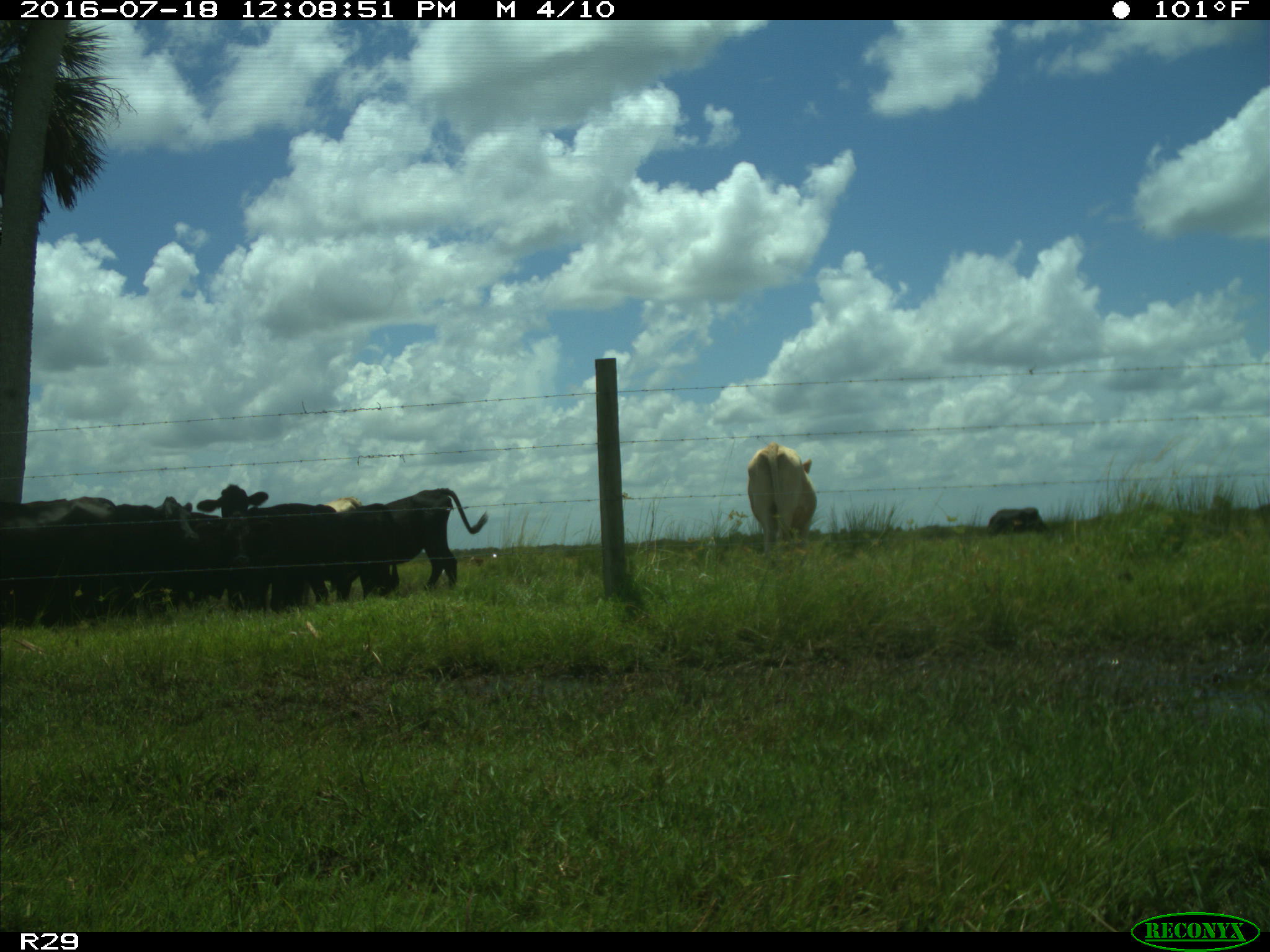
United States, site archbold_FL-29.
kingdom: Animalia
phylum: Chordata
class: Mammalia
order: Artiodactyla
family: Bovidae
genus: Bos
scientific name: Bos taurus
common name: domestic cow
Bos taurus (domestic cow).